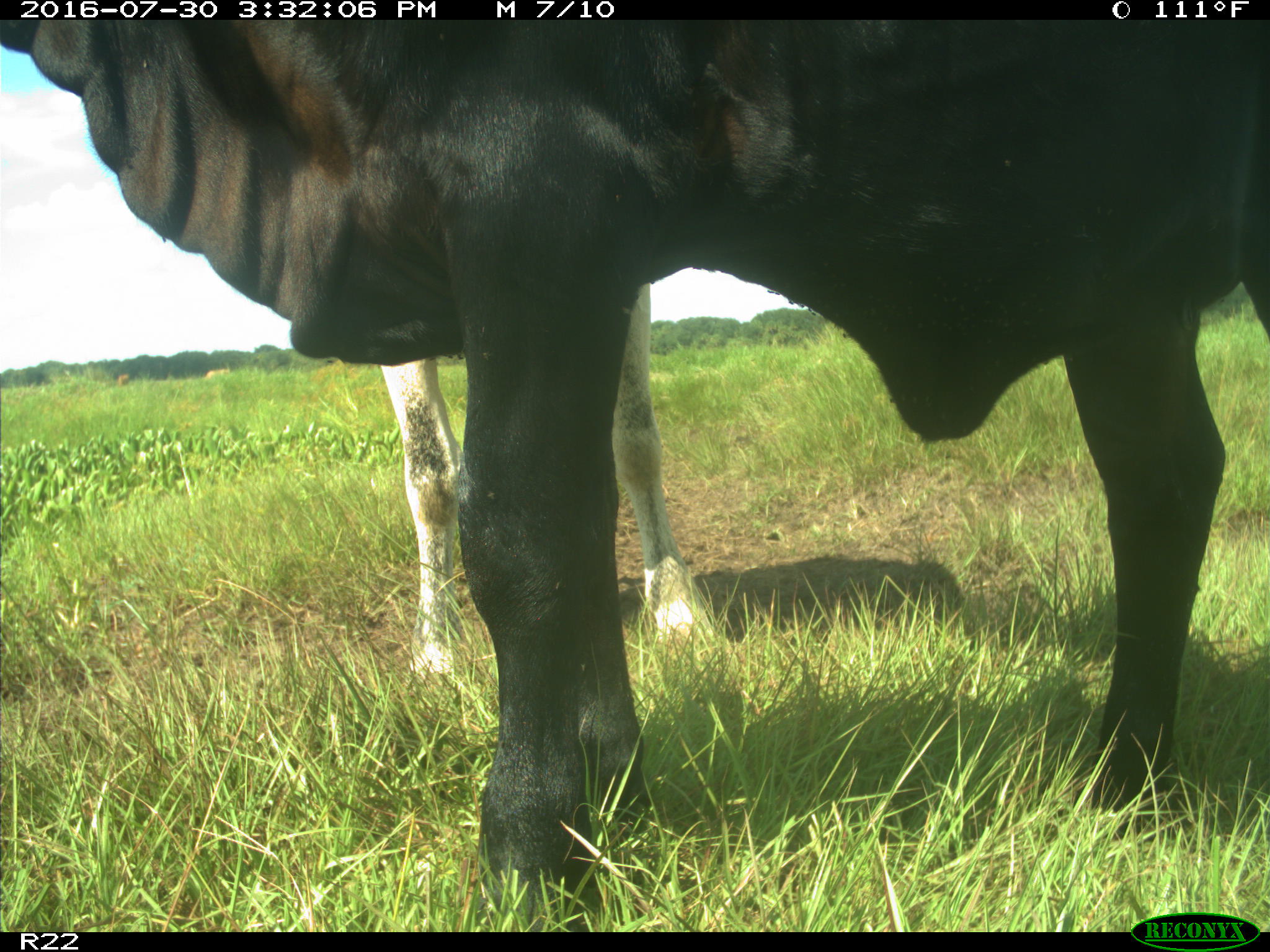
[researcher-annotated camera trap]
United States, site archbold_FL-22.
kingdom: Animalia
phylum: Chordata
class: Mammalia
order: Artiodactyla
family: Bovidae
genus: Bos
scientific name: Bos taurus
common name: domestic cow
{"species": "Bos taurus (domestic cow)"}